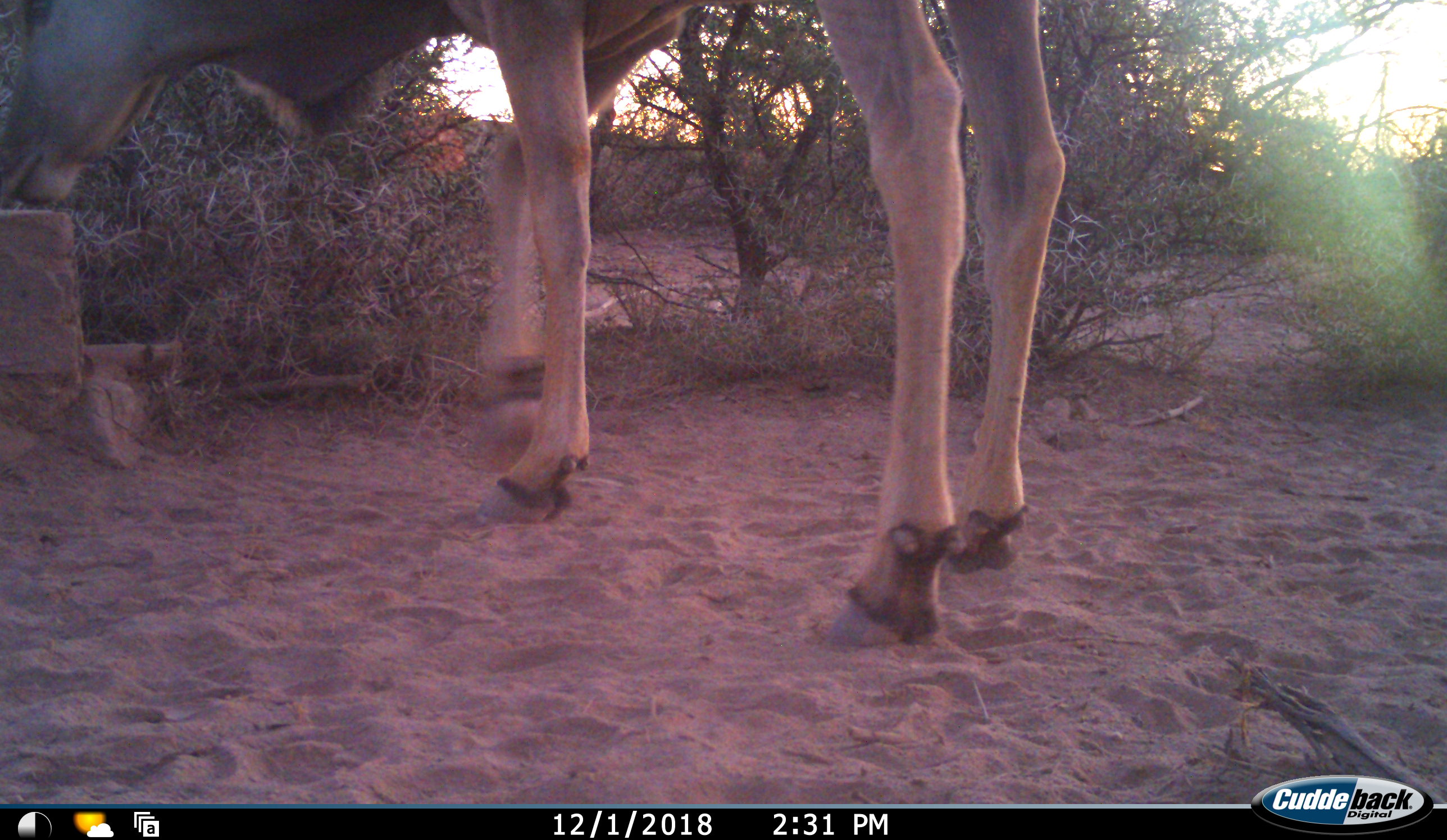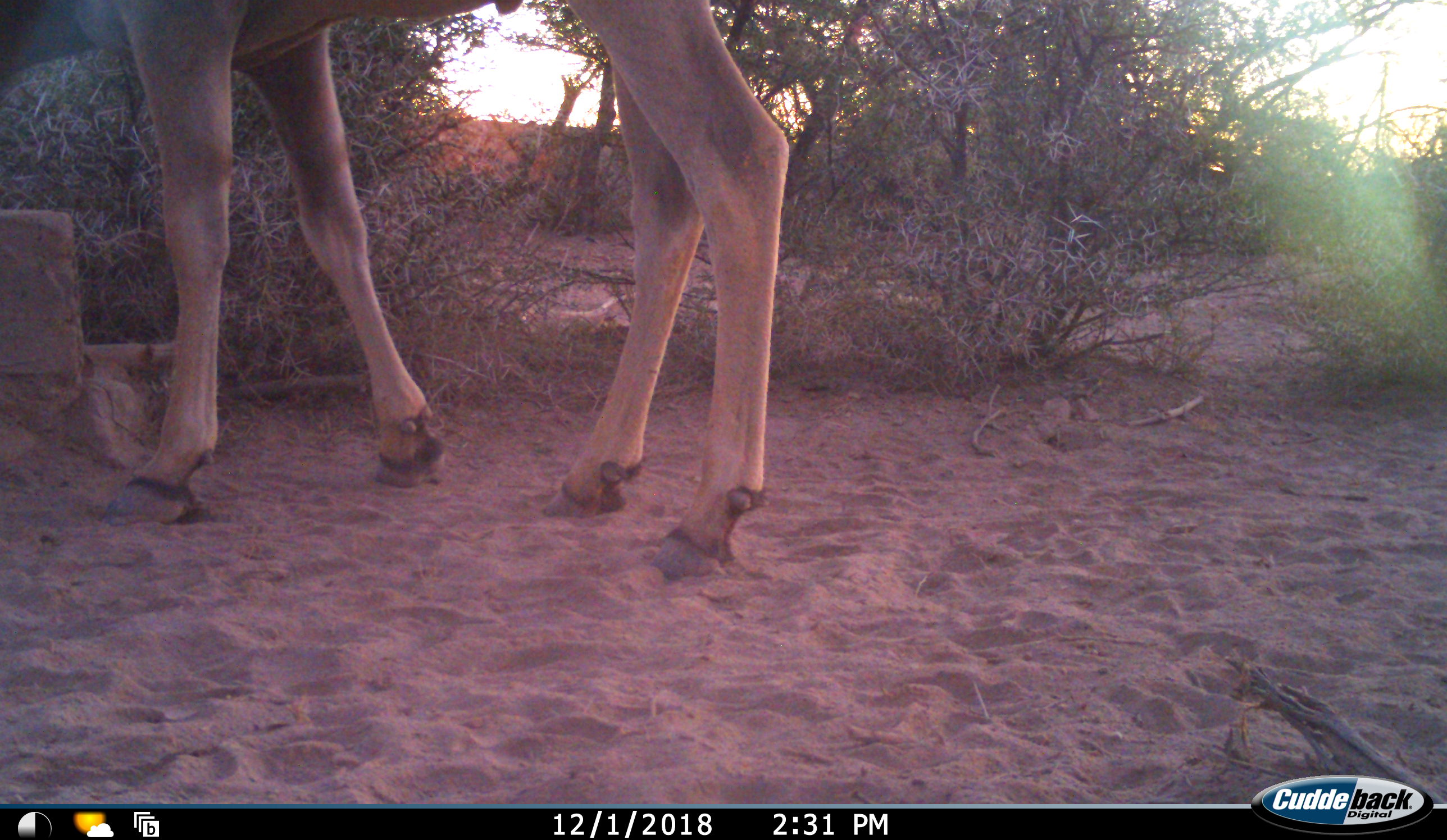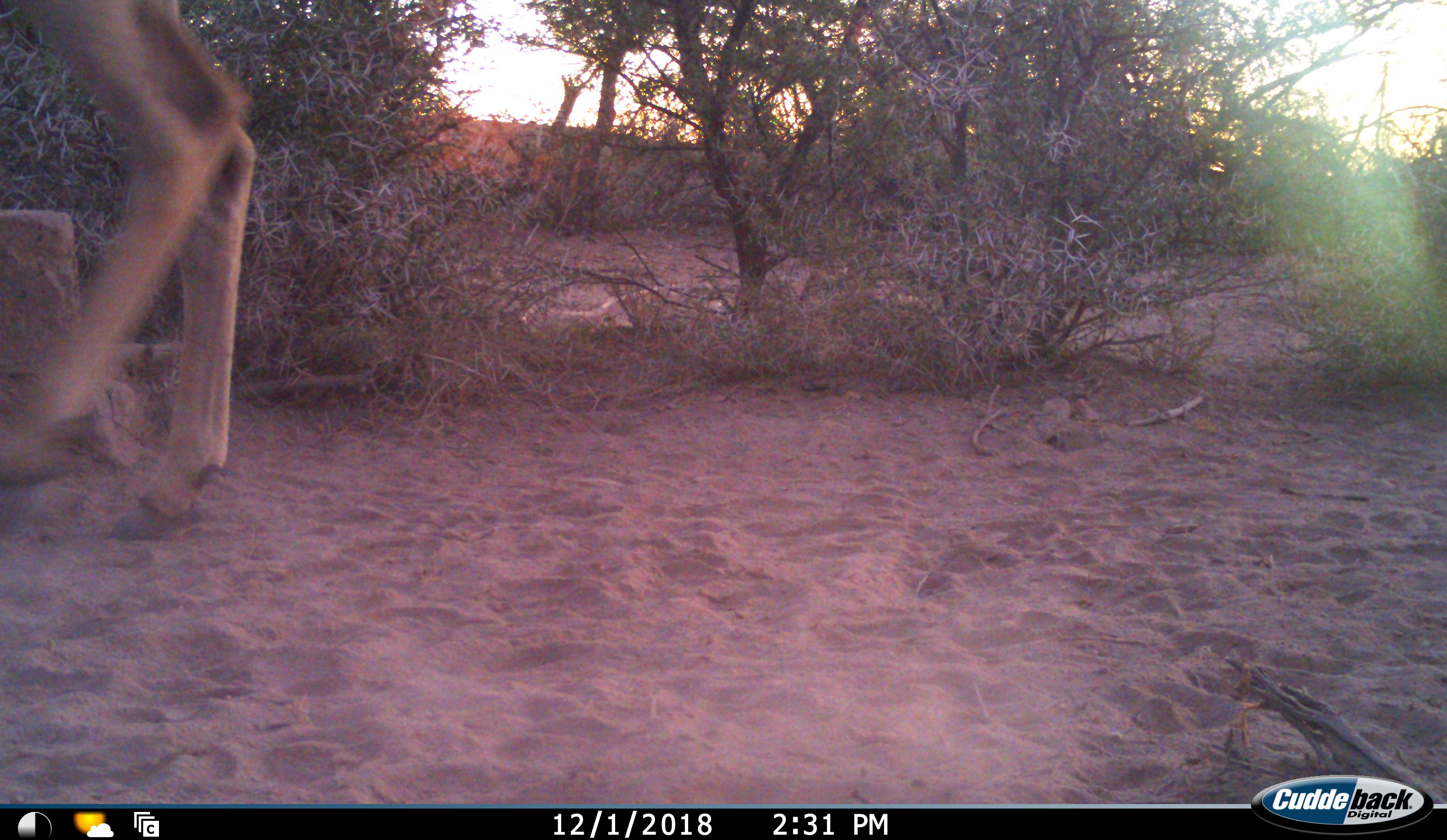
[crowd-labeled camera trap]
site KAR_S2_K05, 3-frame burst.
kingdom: Animalia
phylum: Chordata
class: Mammalia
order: Artiodactyla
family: Bovidae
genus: Tragelaphus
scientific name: Tragelaphus oryx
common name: eland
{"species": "eland (Tragelaphus oryx)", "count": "1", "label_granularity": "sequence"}